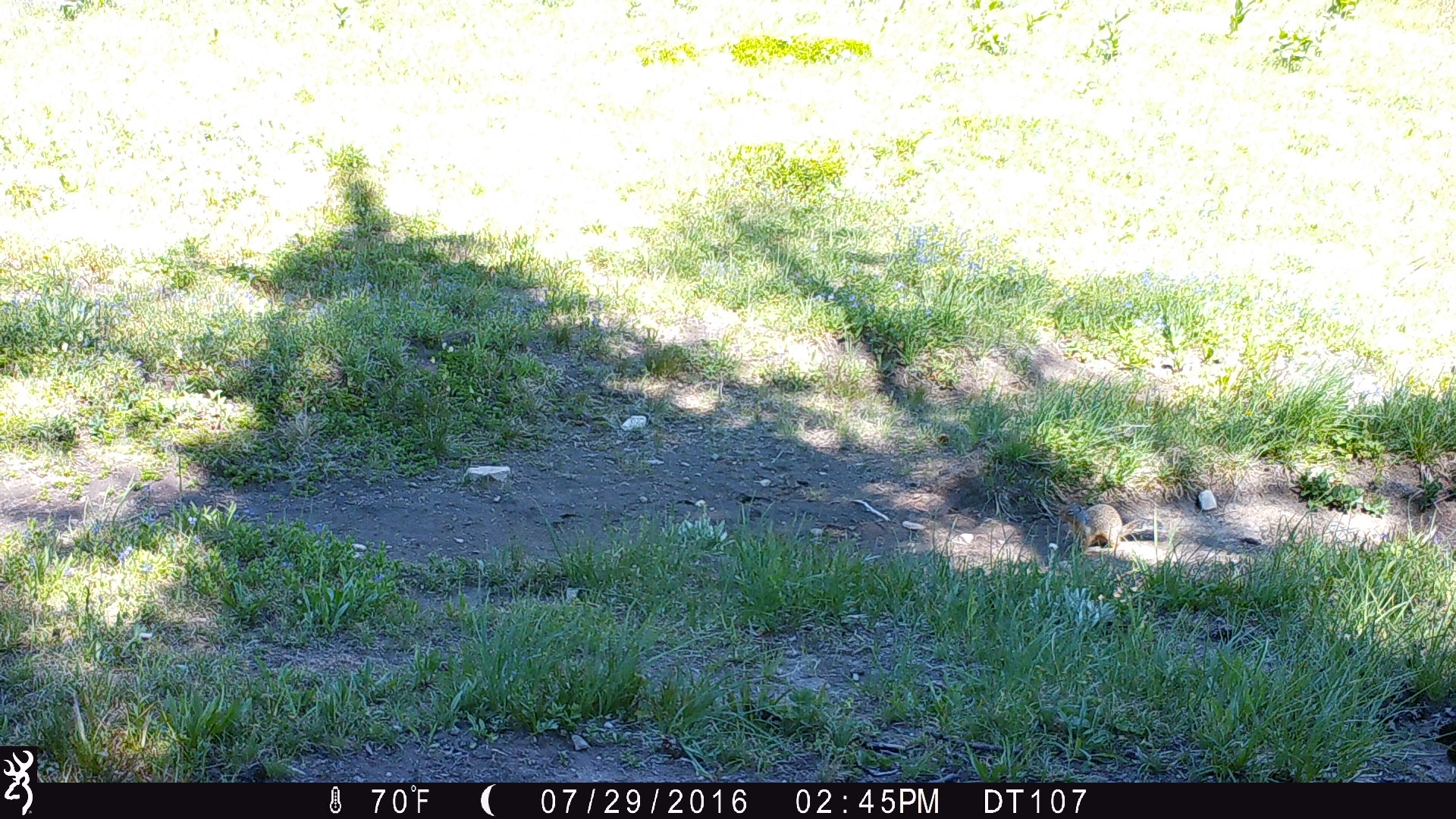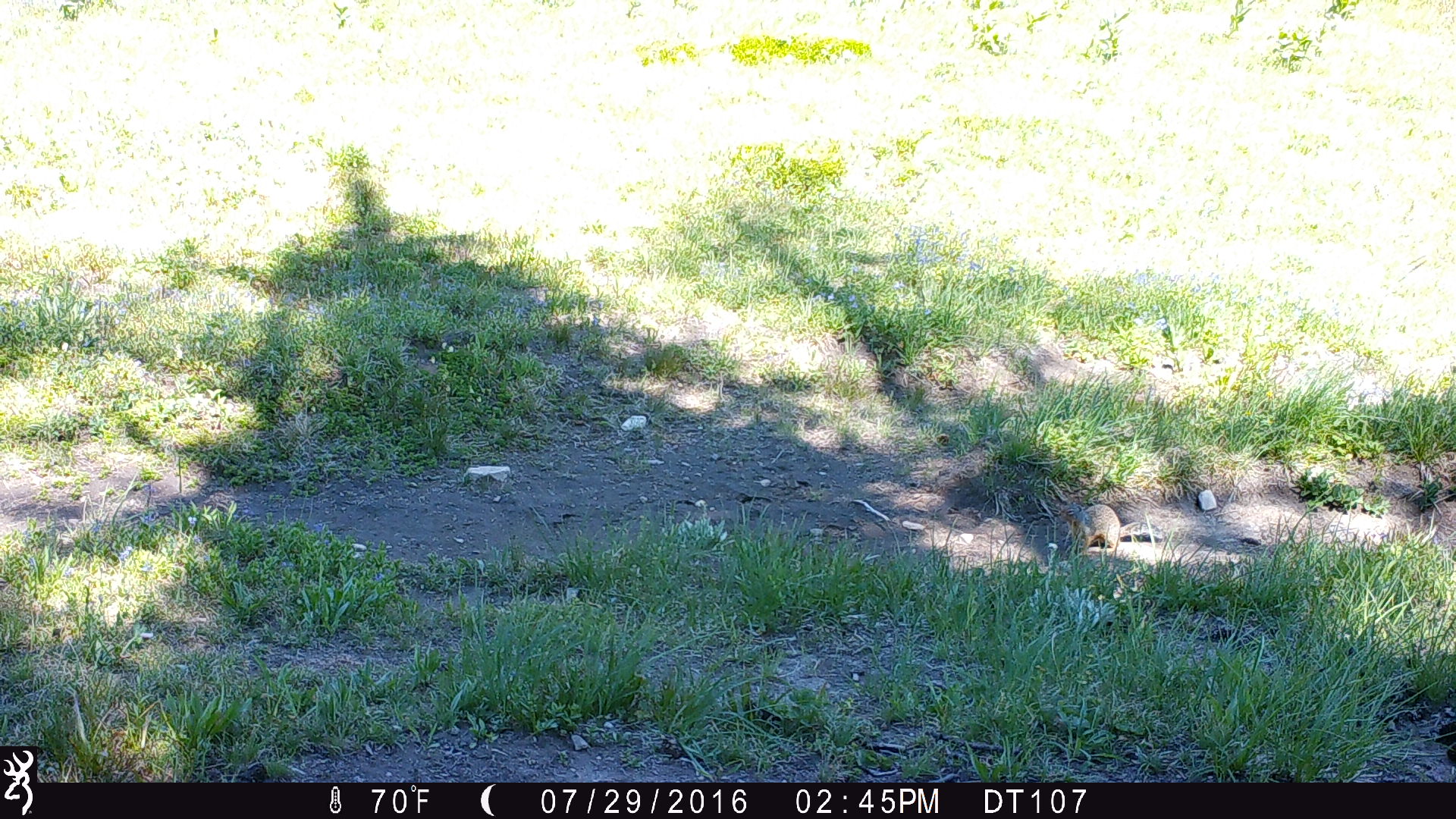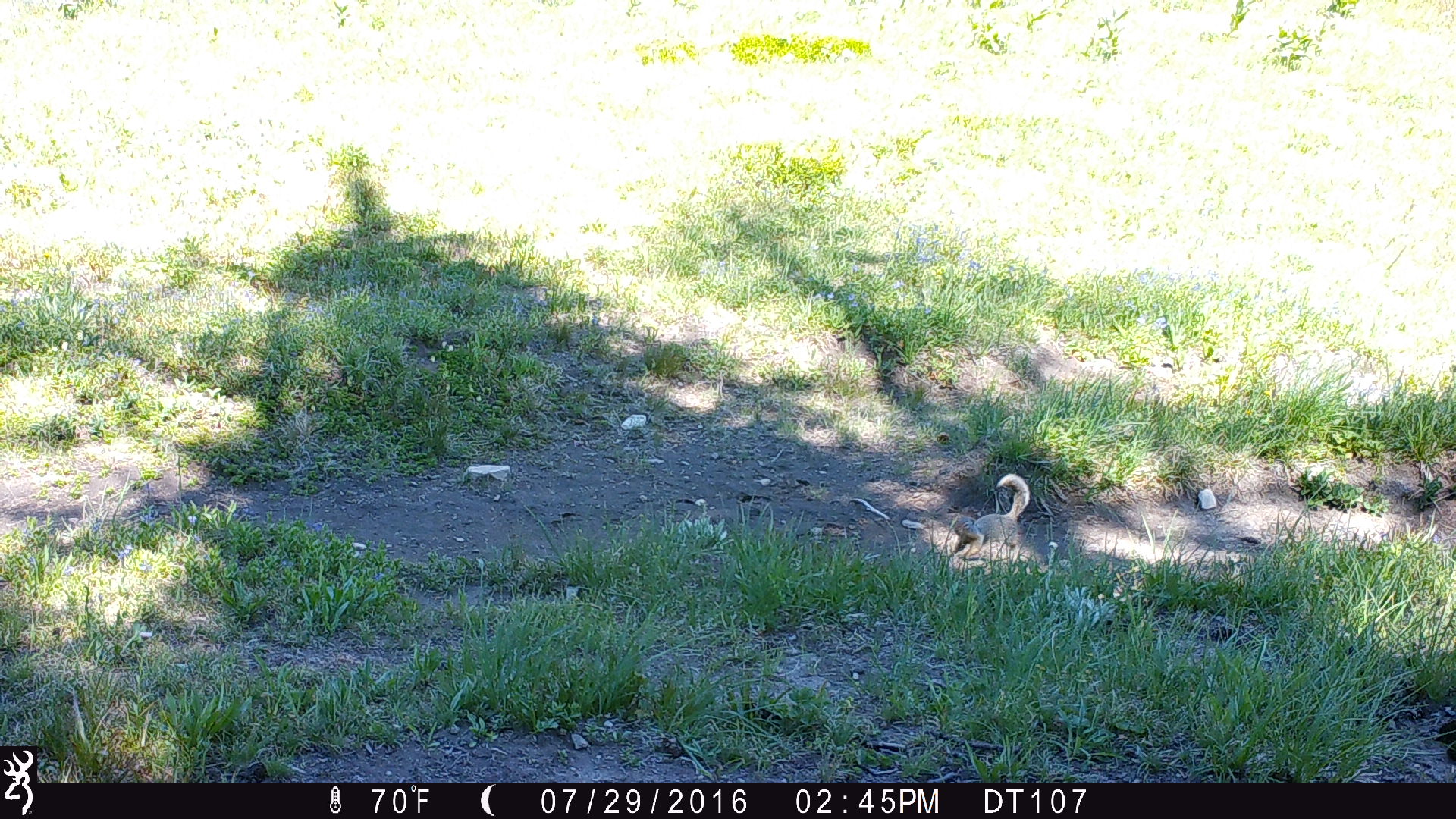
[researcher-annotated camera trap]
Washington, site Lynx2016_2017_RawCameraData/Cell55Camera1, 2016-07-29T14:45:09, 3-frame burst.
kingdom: Animalia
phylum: Chordata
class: Mammalia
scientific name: Mammalia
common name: small mammal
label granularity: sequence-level